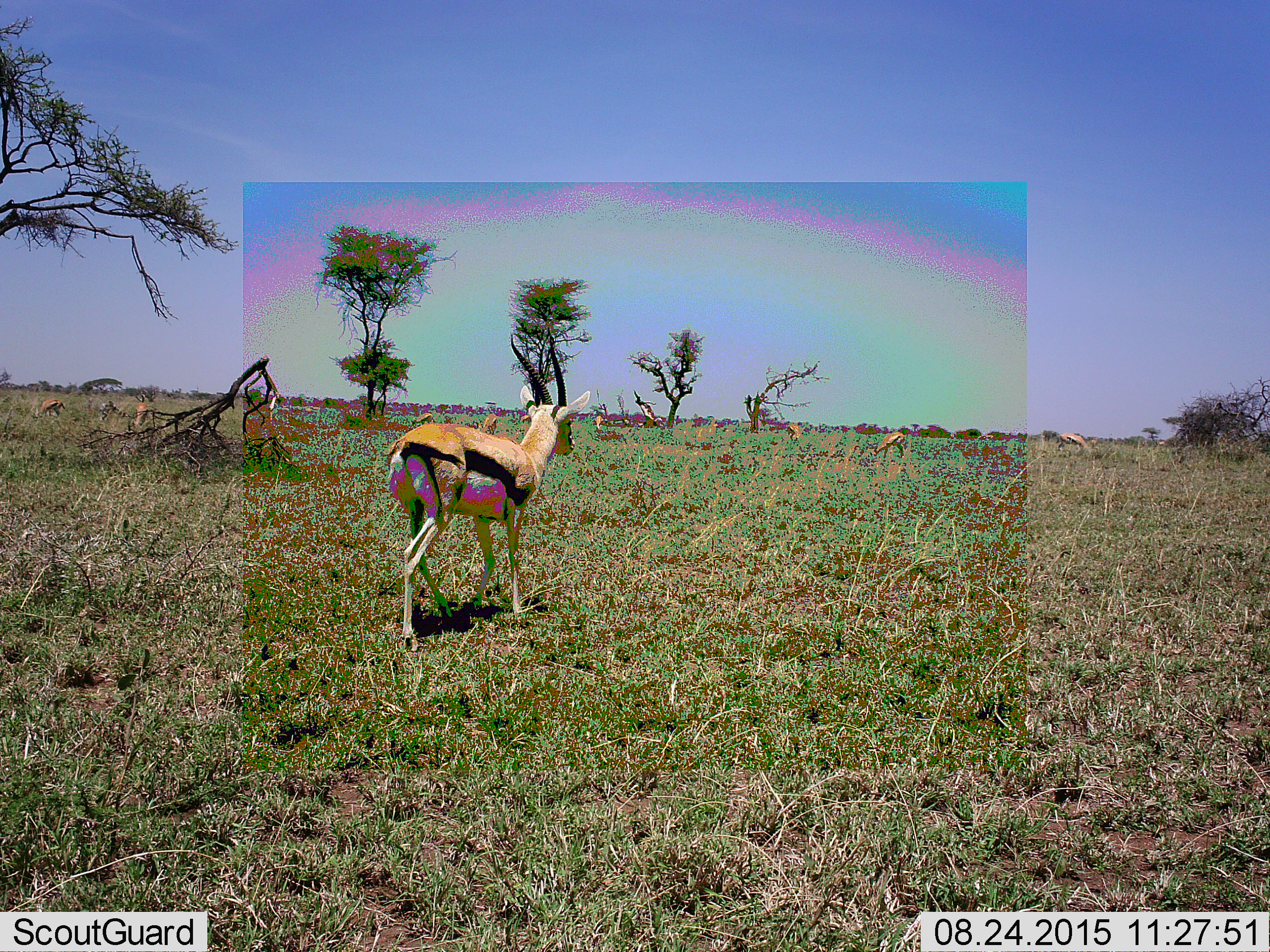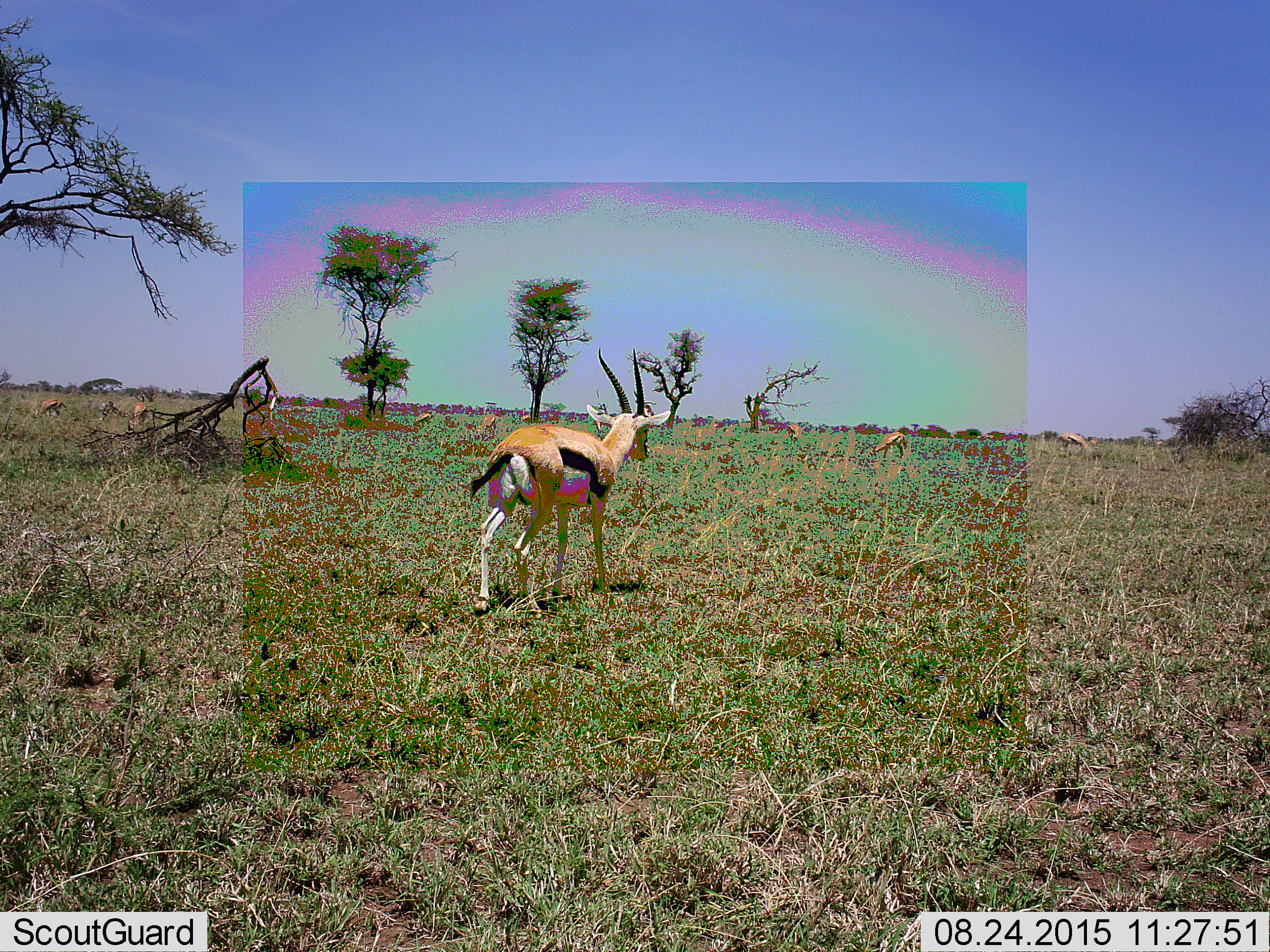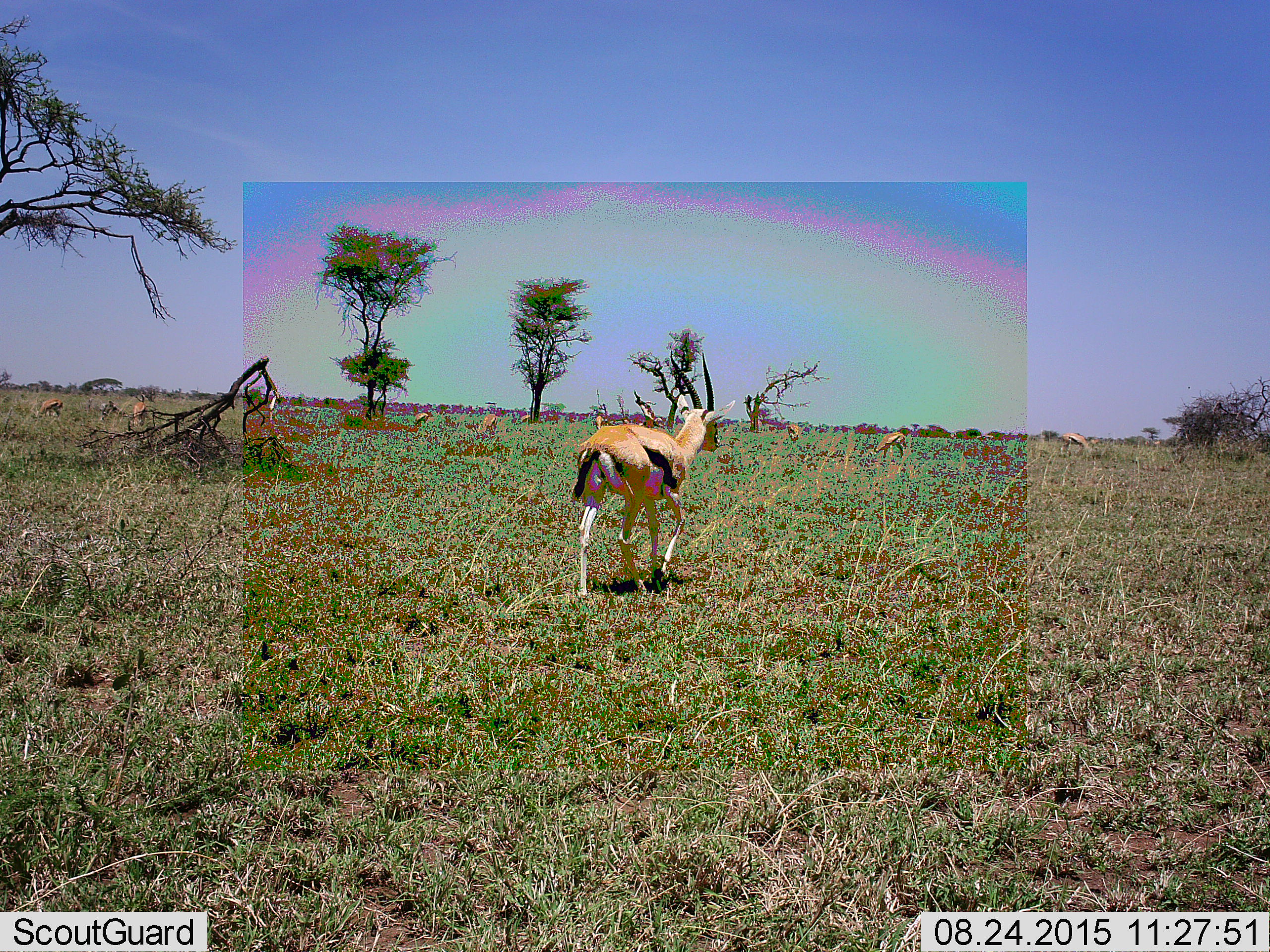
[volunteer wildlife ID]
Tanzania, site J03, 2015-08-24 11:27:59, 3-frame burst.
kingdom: Animalia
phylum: Chordata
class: Mammalia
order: Artiodactyla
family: Bovidae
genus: Eudorcas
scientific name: Eudorcas thomsonii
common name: thomson's gazelle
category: gazellethomsons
Gazellethomsons (thomson's gazelle) (Eudorcas thomsonii), count 11-50. Behavior (volunteer vote fractions): standing 78%, resting 0%, moving 78%, interacting 0%. Young present (vote fraction): 11%. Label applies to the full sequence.